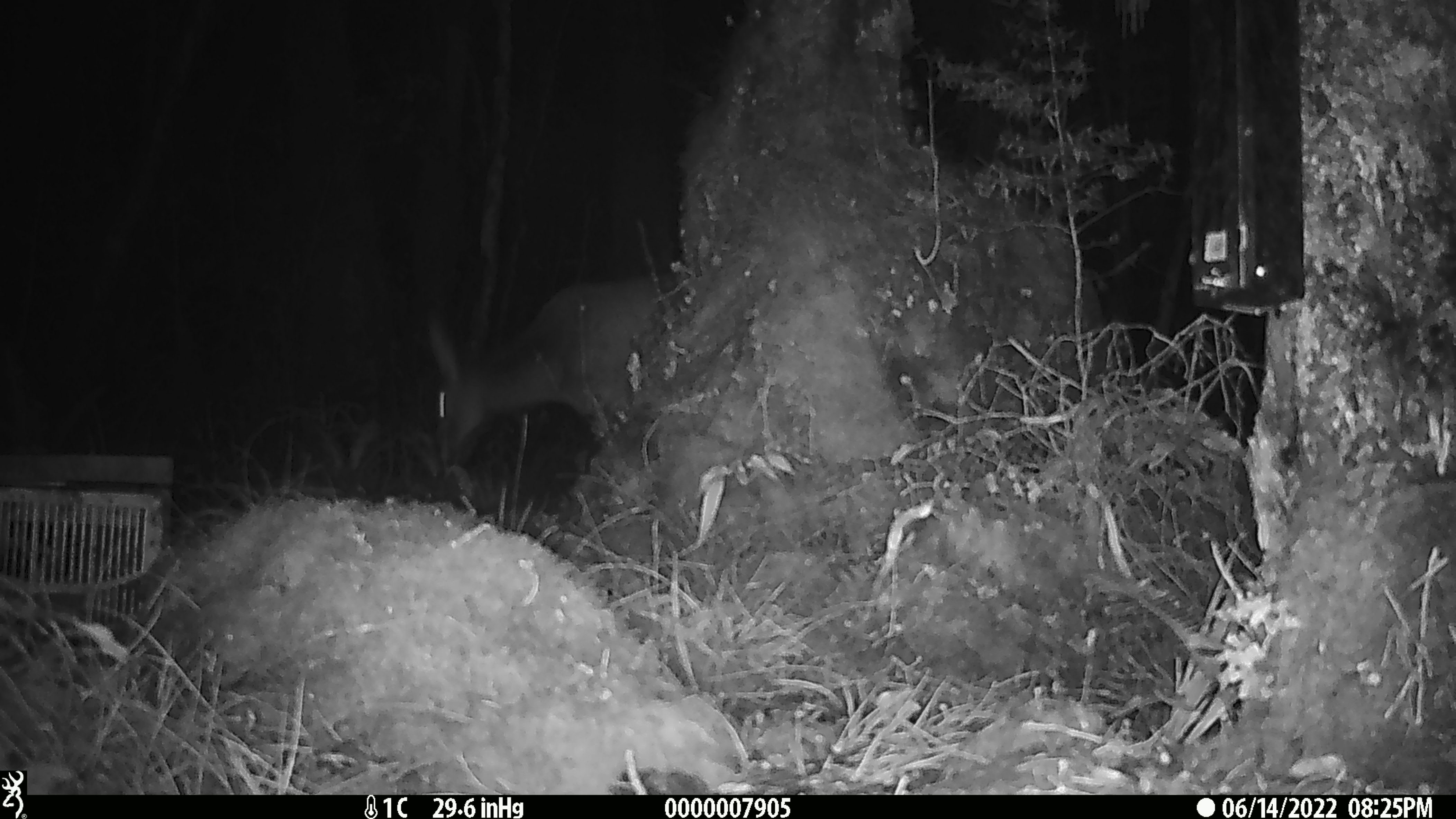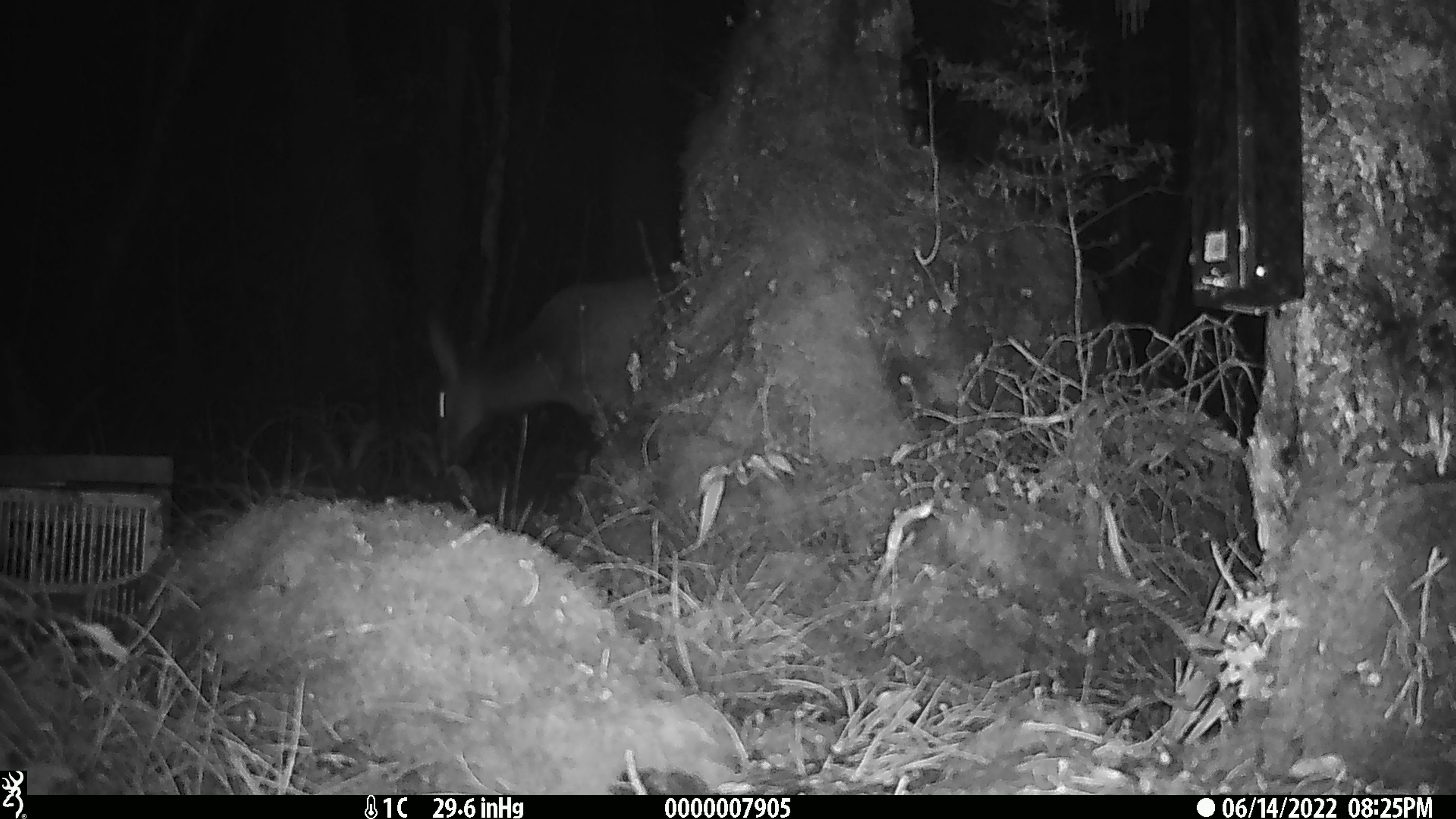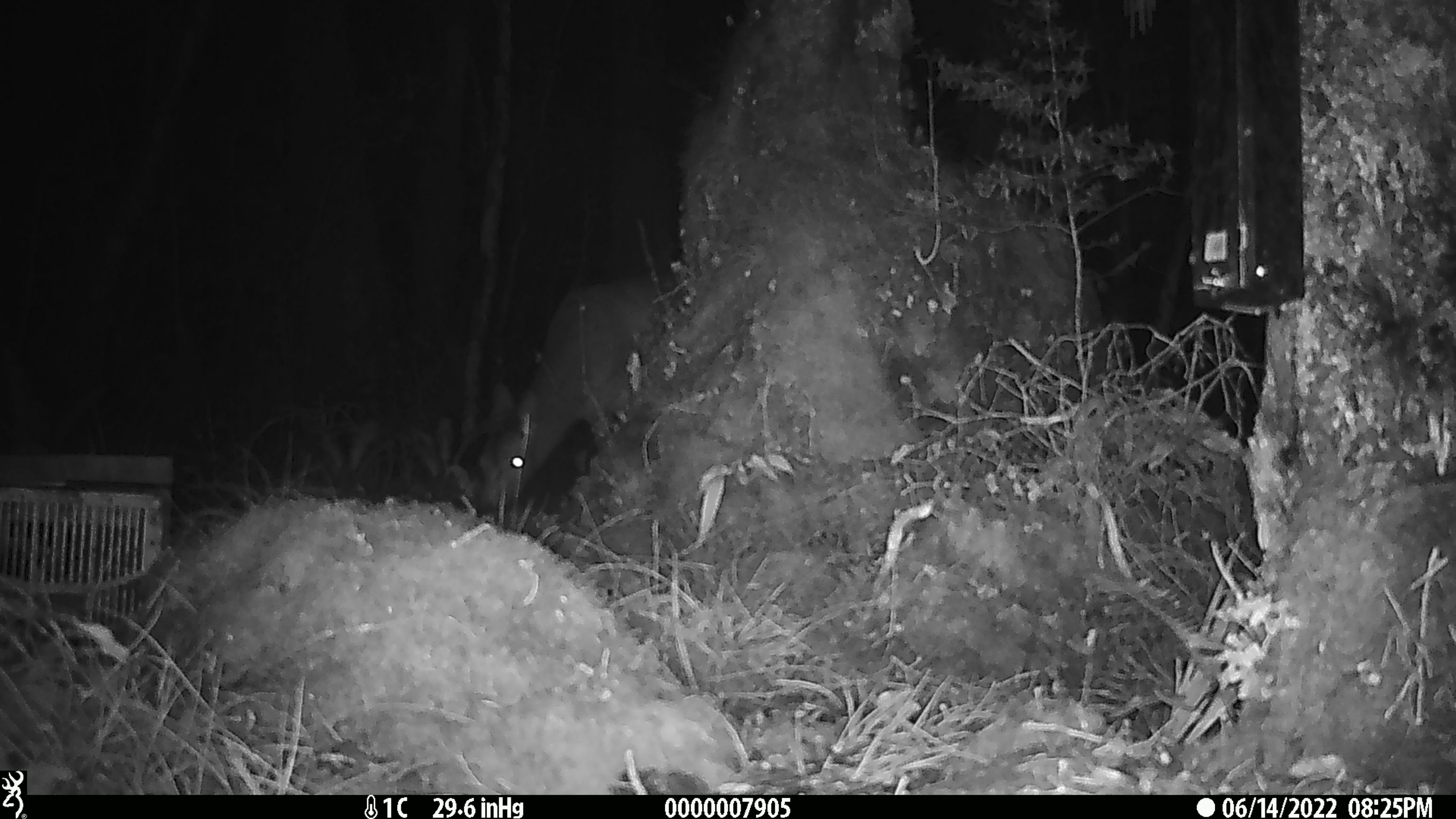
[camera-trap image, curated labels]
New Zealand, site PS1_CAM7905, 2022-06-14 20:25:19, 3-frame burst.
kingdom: Animalia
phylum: Chordata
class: Mammalia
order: Artiodactyla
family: Cervidae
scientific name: Cervidae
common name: deer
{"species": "deer (Cervidae)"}